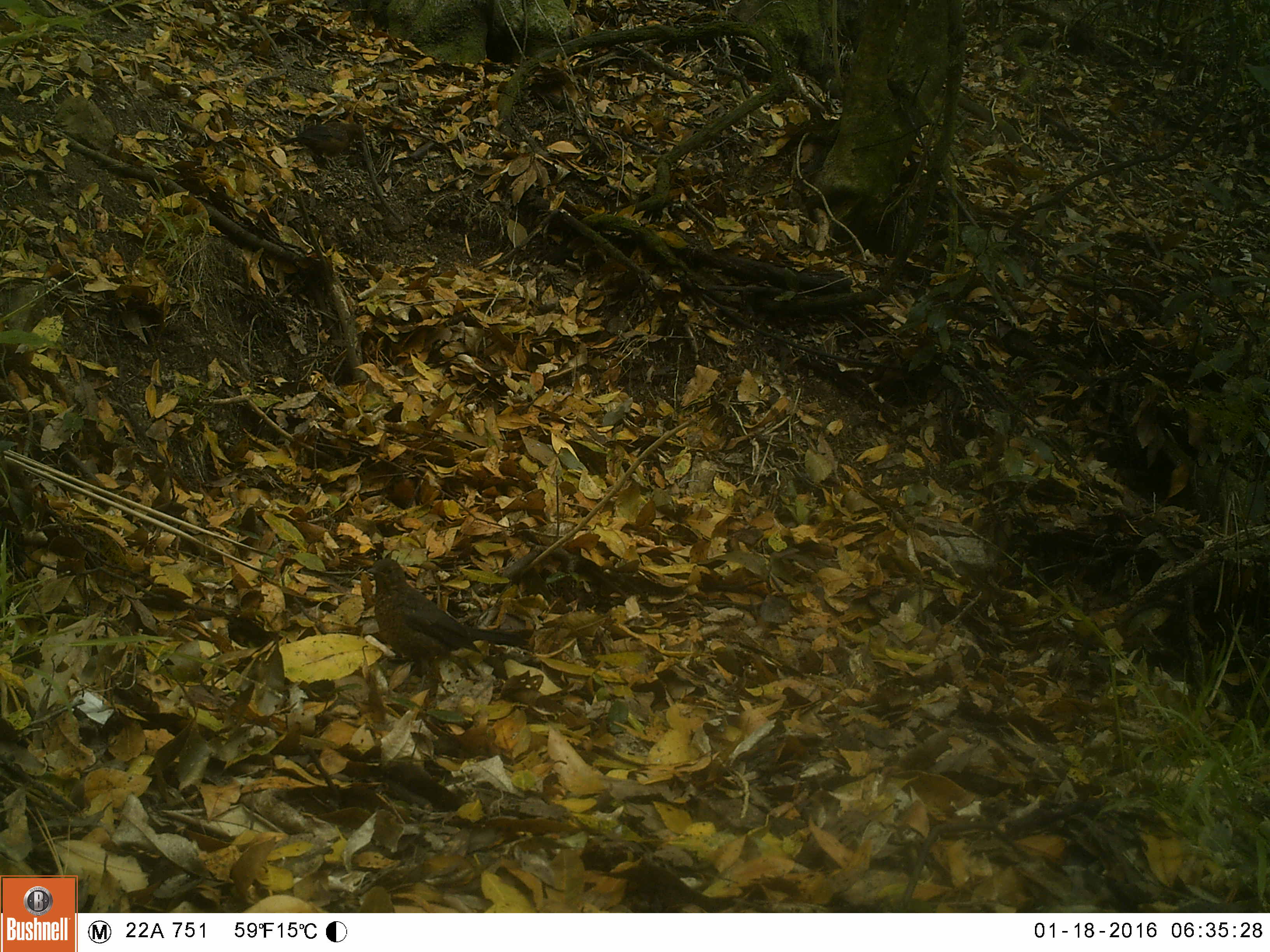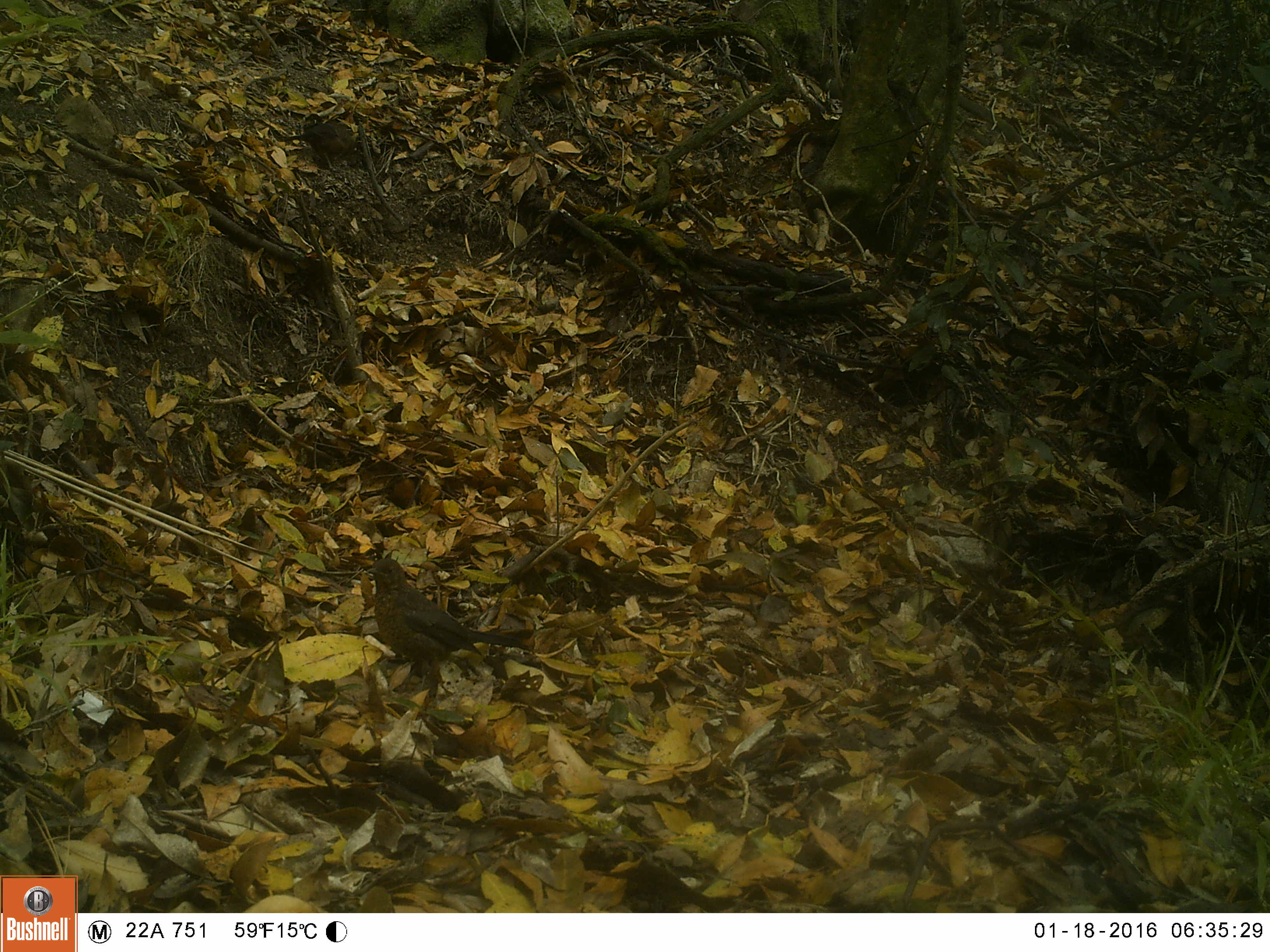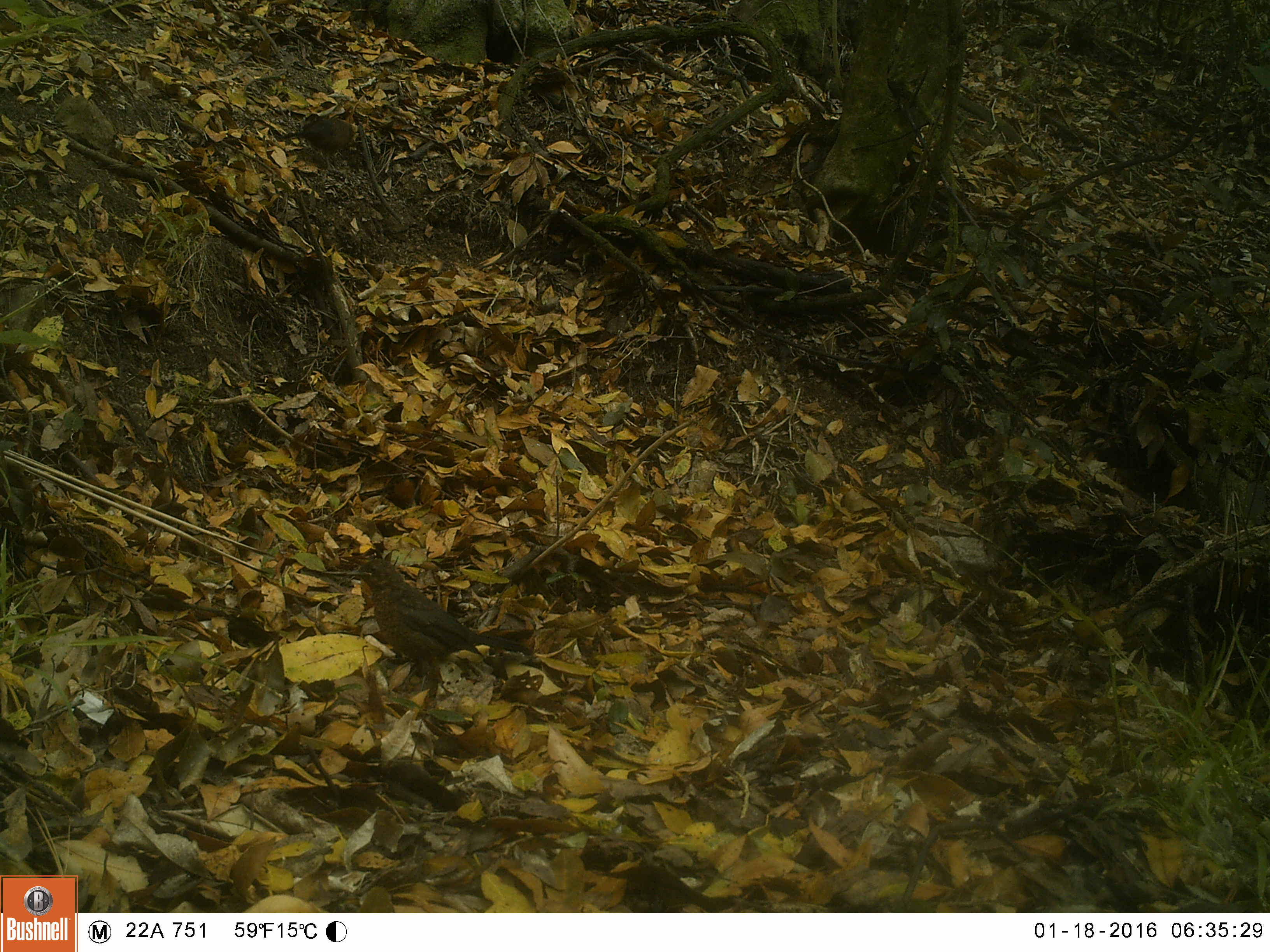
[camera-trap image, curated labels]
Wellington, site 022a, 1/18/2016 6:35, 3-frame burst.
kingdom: Animalia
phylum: Chordata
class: Aves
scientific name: Aves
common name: bird